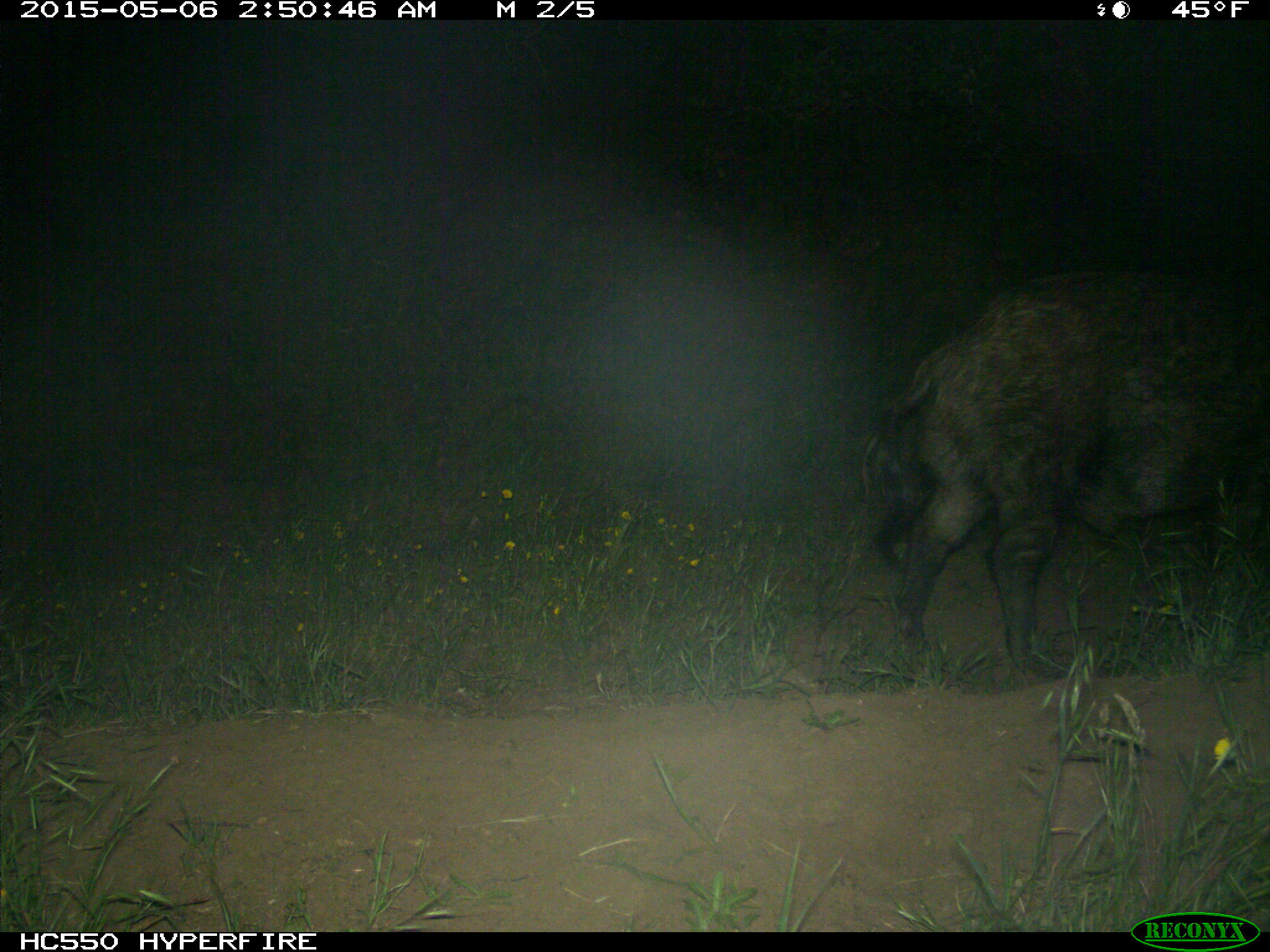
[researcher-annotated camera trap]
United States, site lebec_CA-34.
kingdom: Animalia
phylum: Chordata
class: Mammalia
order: Artiodactyla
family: Suidae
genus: Sus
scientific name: Sus scrofa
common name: wild boar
Sus scrofa (wild boar).